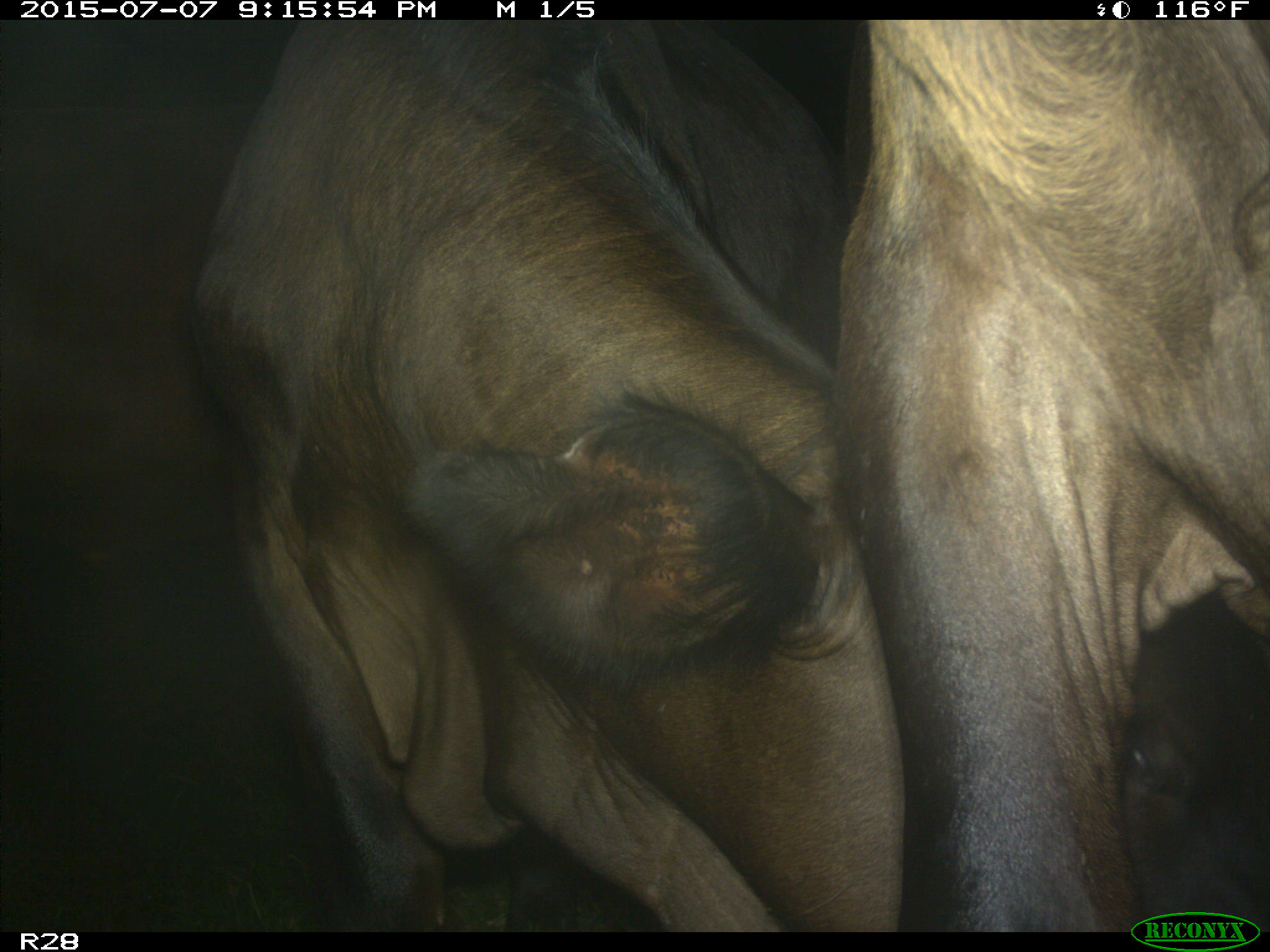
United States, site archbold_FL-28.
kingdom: Animalia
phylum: Chordata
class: Mammalia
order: Artiodactyla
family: Bovidae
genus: Bos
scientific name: Bos taurus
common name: domestic cow